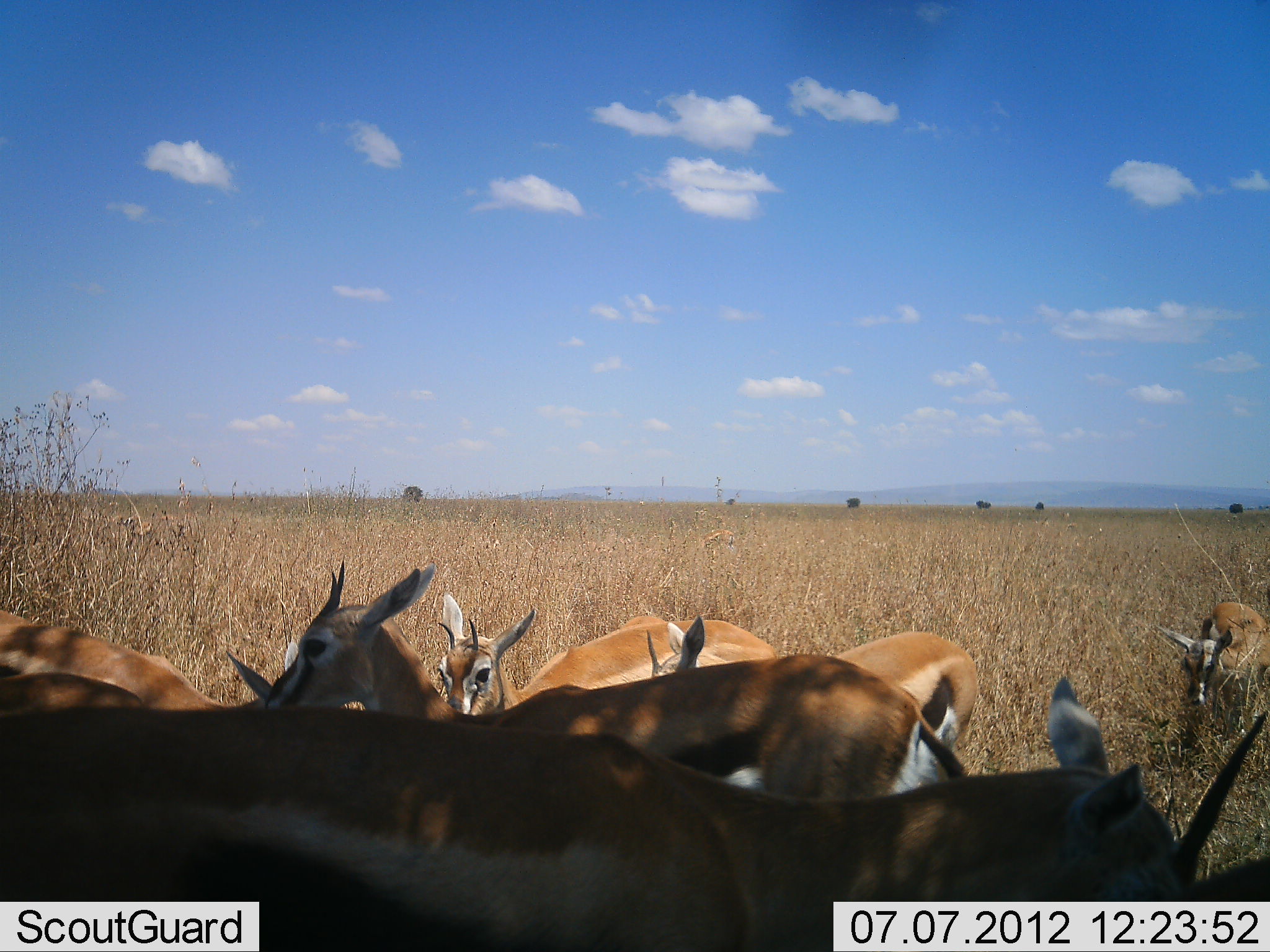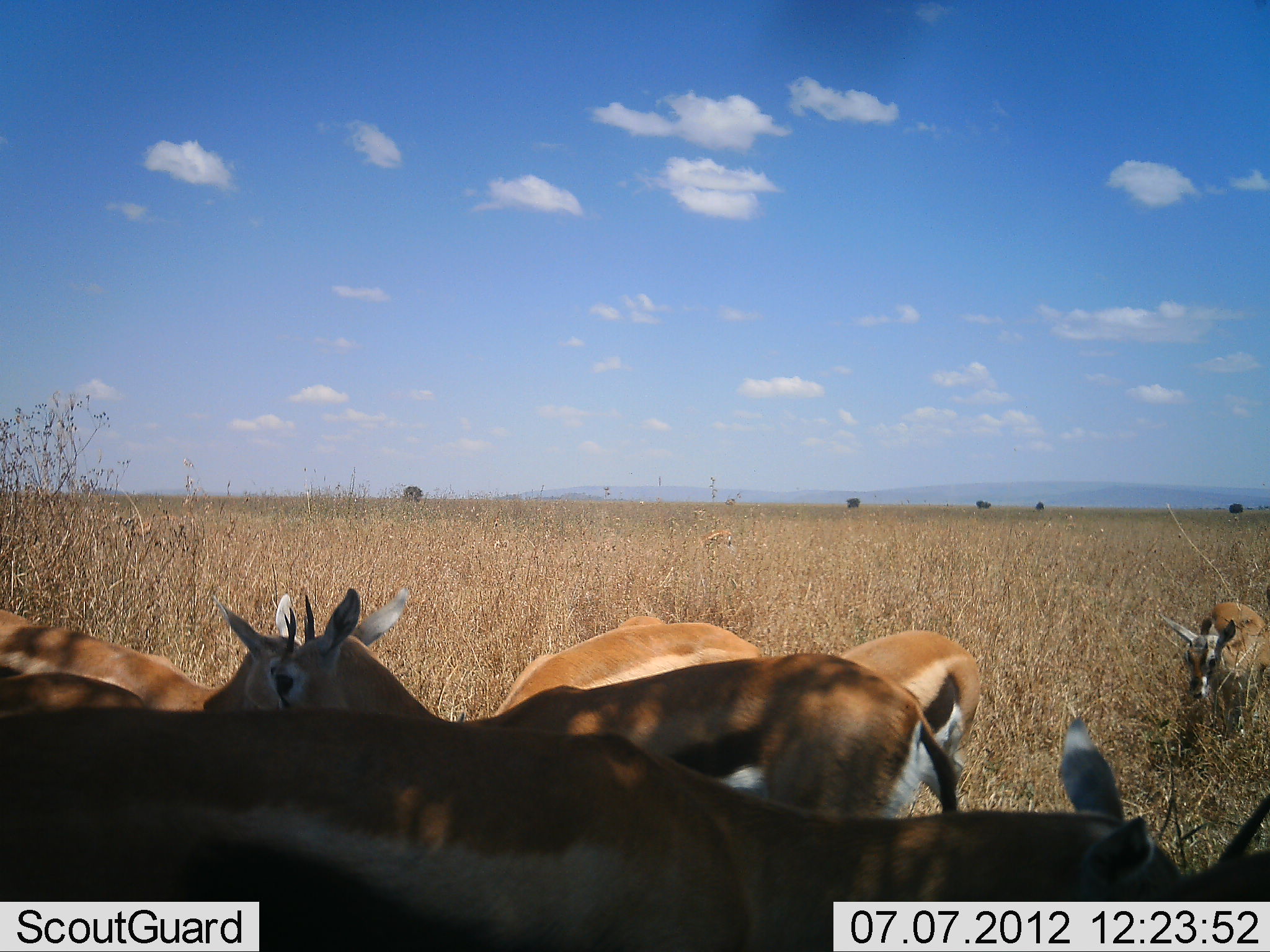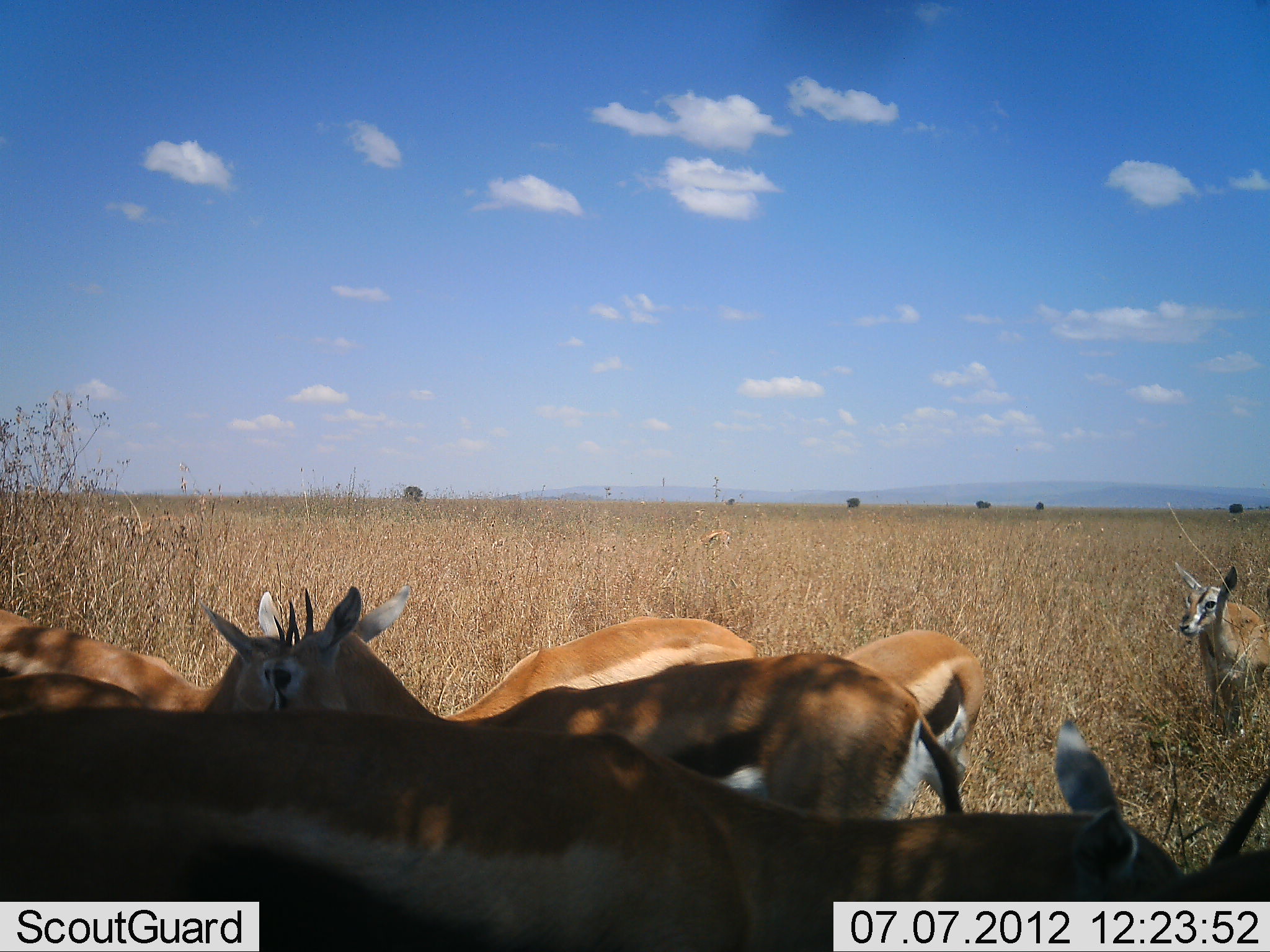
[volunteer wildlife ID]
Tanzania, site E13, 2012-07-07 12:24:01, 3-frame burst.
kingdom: Animalia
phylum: Chordata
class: Mammalia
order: Artiodactyla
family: Bovidae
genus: Eudorcas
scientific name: Eudorcas thomsonii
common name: thomson's gazelle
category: gazellethomsons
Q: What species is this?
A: Gazellethomsons (thomson's gazelle) (Eudorcas thomsonii).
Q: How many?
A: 7.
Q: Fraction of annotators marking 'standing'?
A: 90%.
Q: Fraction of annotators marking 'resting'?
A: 0%.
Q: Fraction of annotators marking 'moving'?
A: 10%.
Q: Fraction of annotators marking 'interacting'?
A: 0%.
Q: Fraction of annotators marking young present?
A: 10%.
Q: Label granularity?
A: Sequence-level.